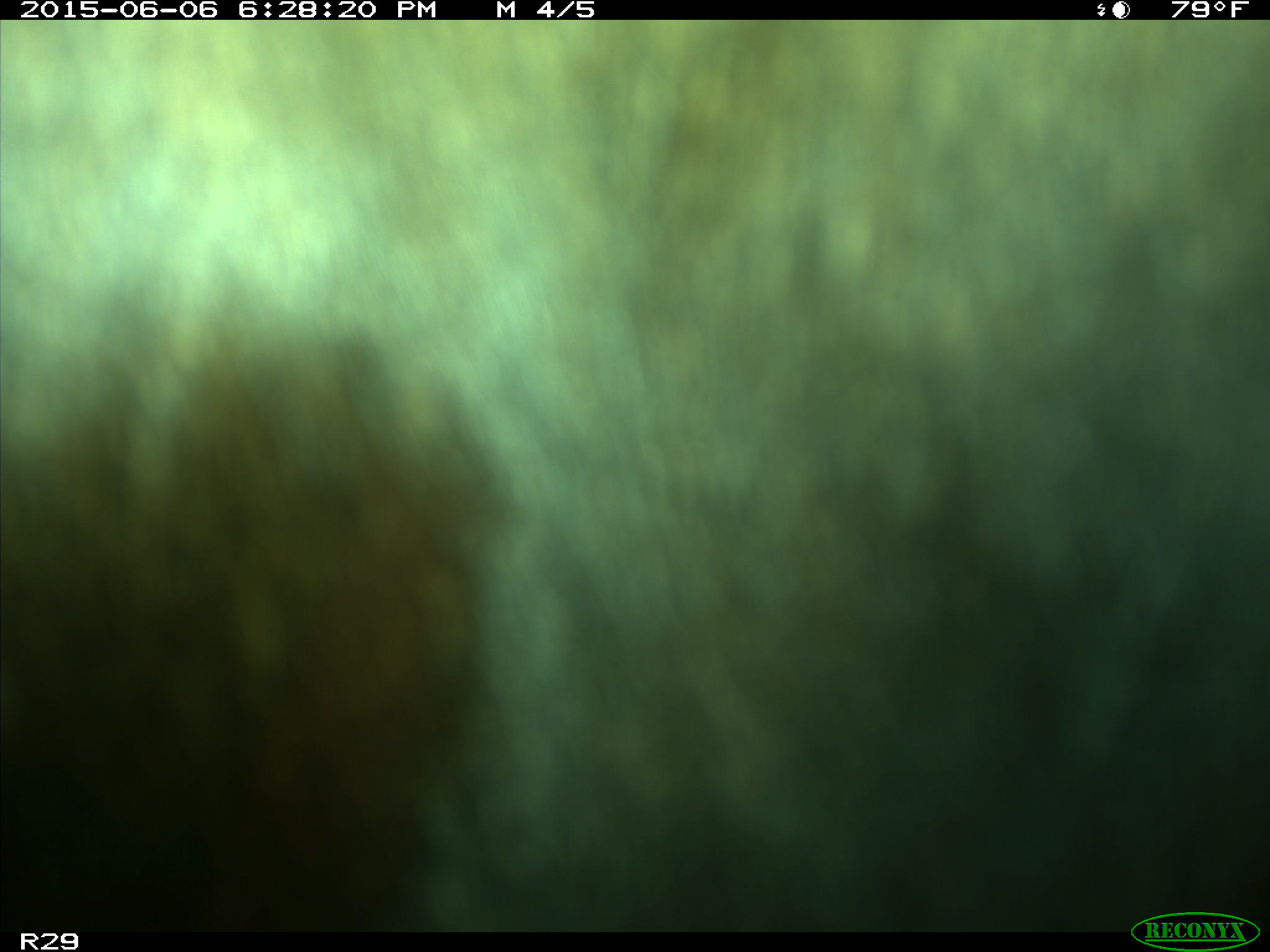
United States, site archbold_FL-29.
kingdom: Animalia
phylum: Chordata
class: Mammalia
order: Artiodactyla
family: Bovidae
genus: Bos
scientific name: Bos taurus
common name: domestic cow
Bos taurus (domestic cow).